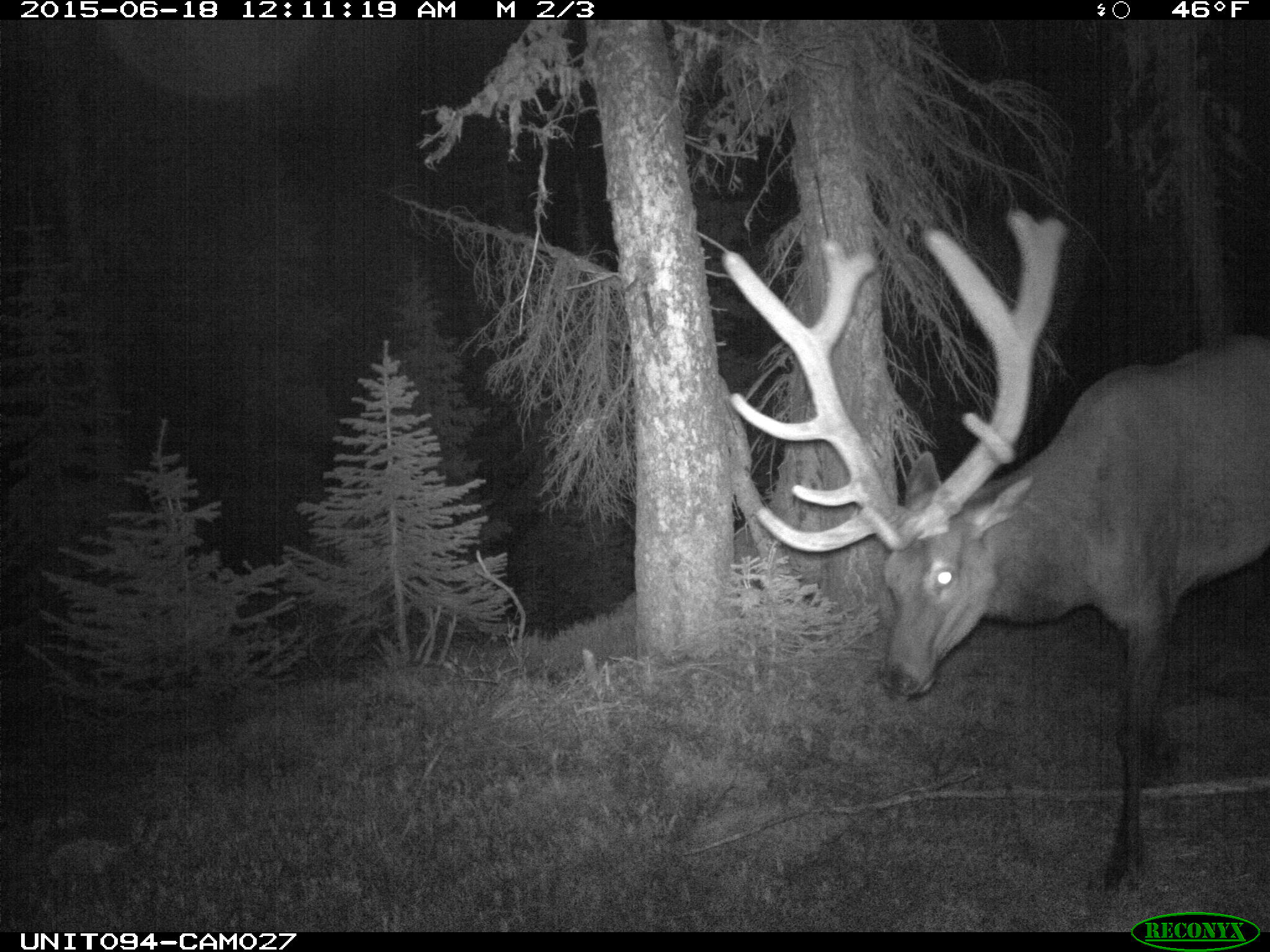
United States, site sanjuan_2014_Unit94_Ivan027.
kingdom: Animalia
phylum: Chordata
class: Mammalia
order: Artiodactyla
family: Cervidae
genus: Cervus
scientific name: Cervus elaphus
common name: red deer